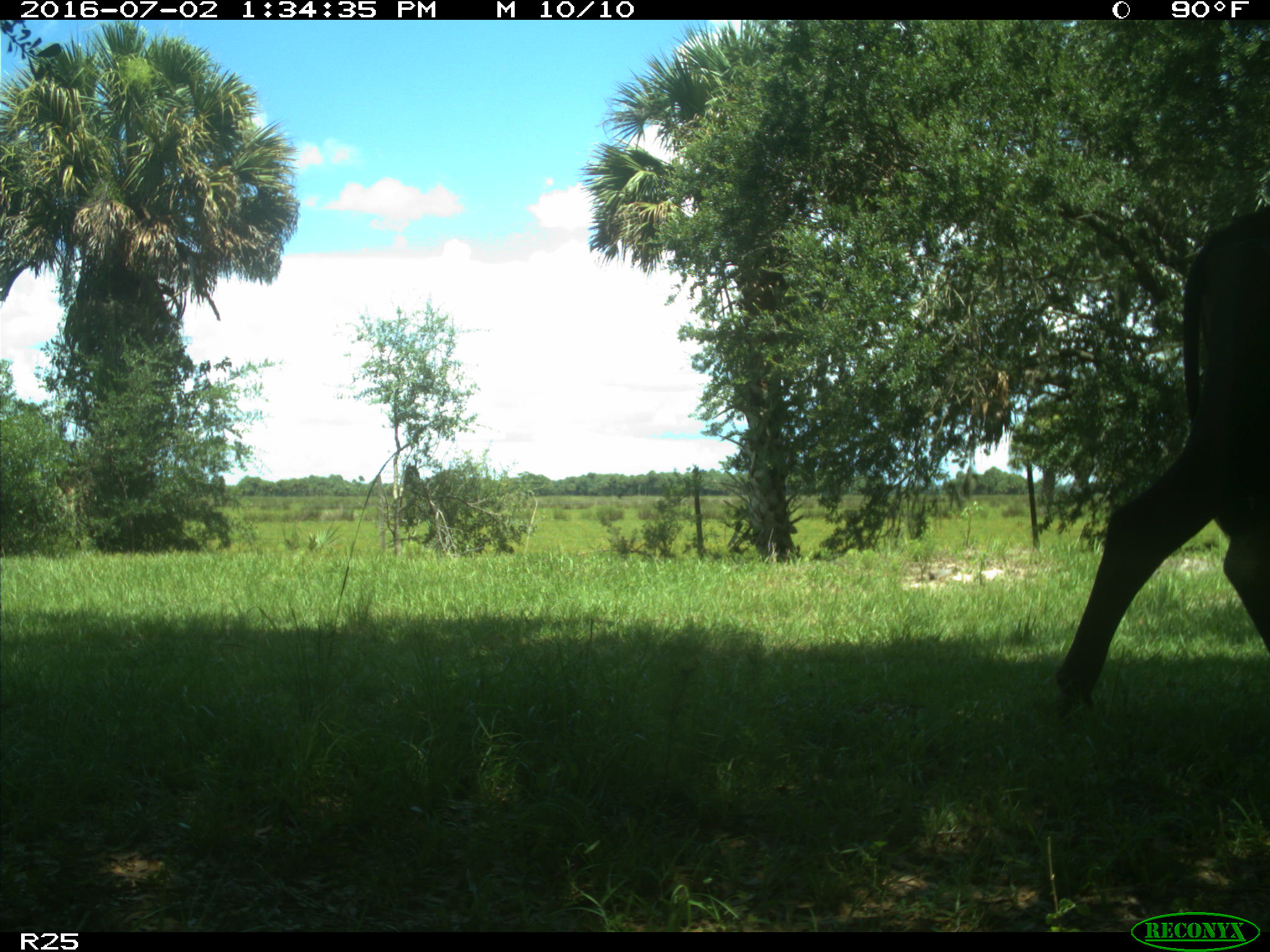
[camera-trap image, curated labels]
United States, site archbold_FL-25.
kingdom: Animalia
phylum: Chordata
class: Mammalia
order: Artiodactyla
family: Bovidae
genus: Bos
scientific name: Bos taurus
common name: domestic cow